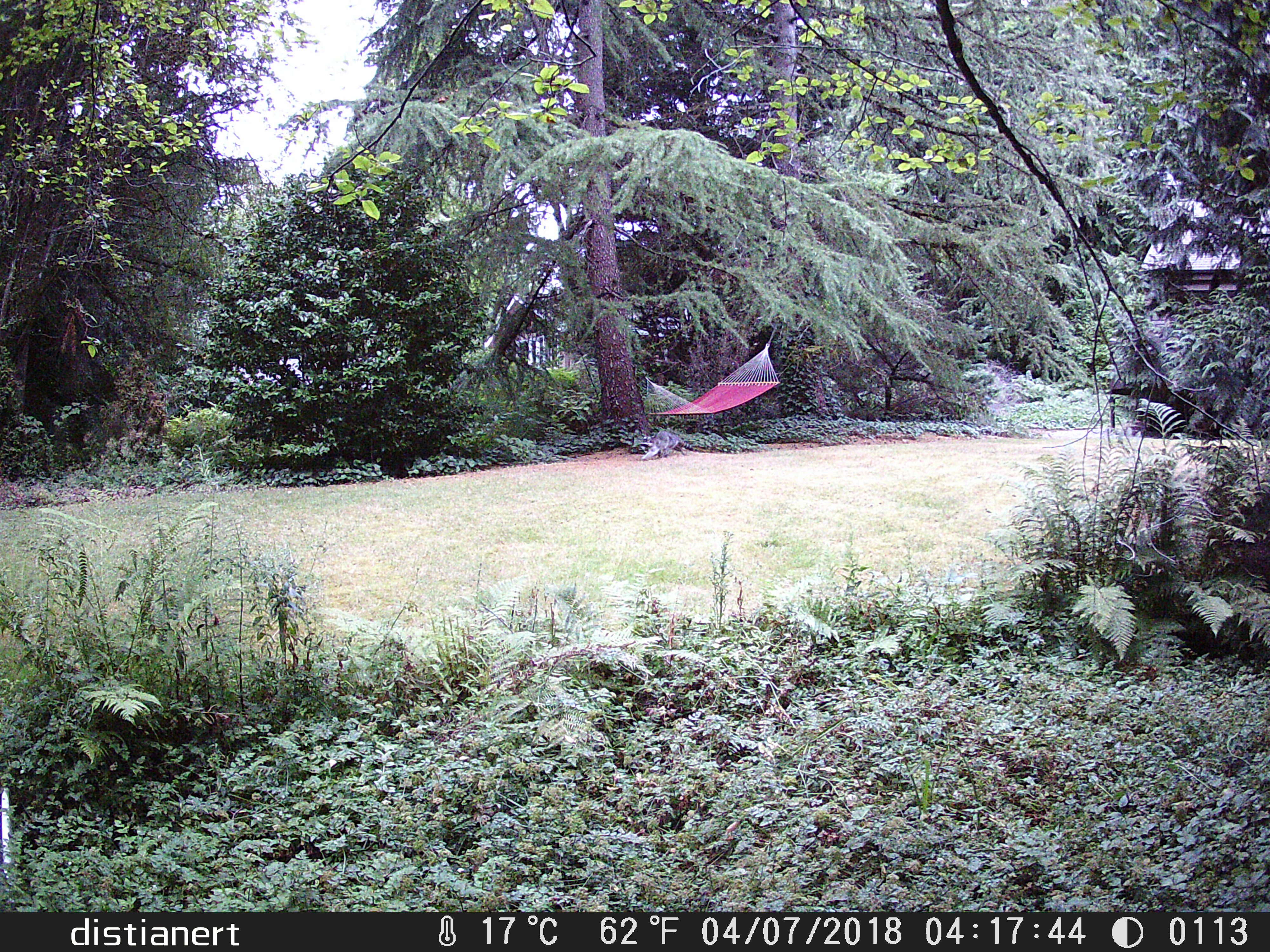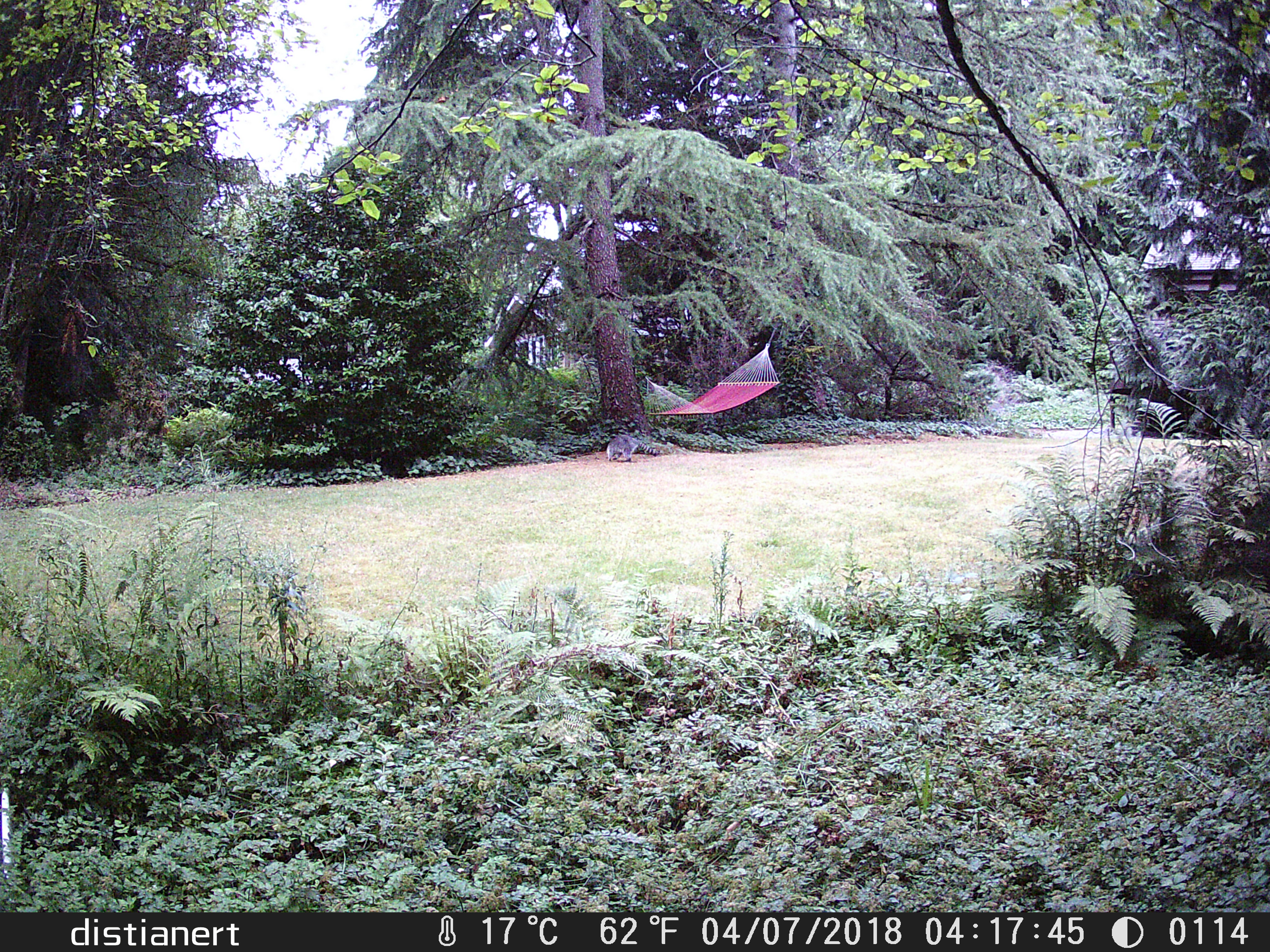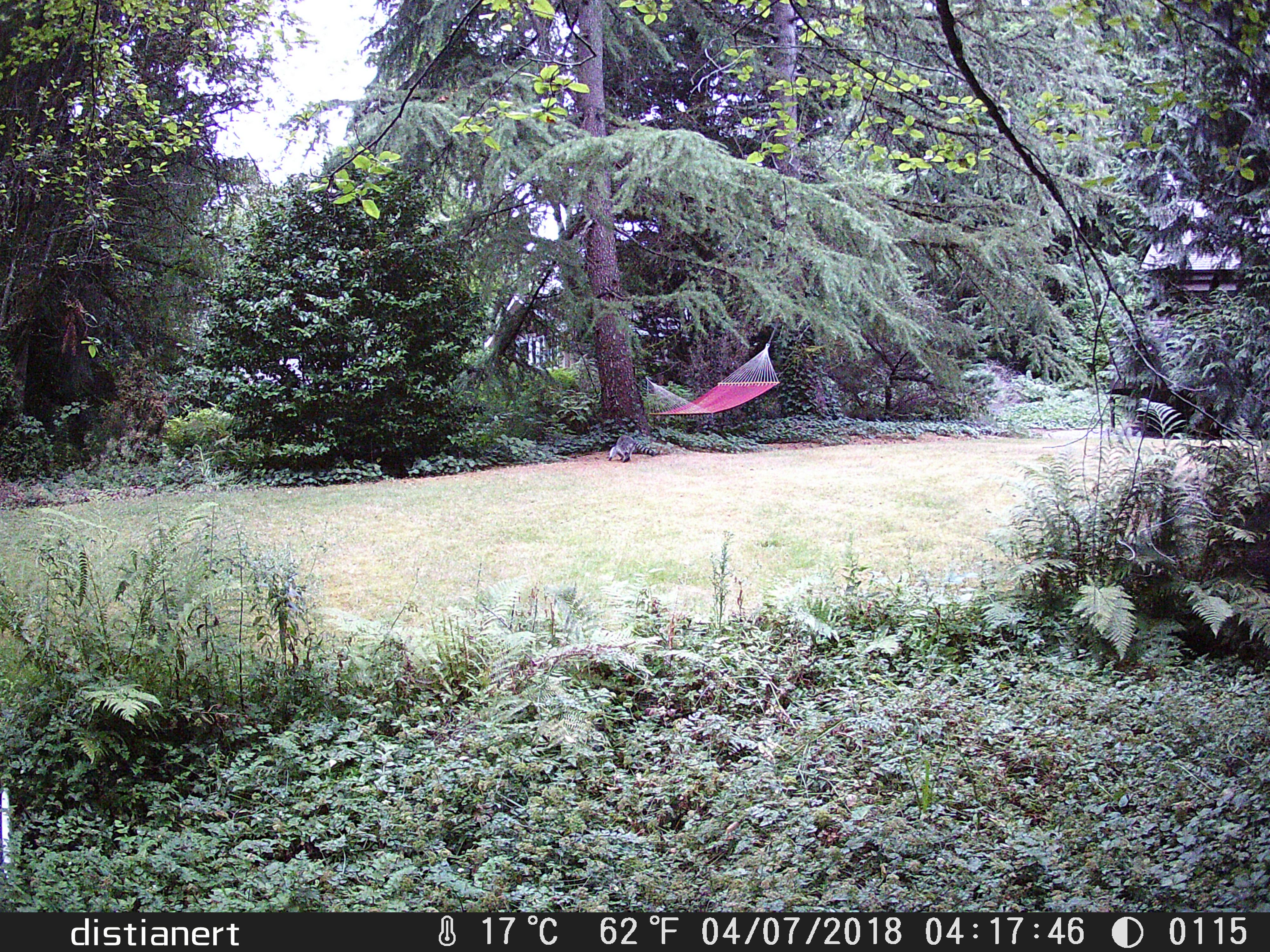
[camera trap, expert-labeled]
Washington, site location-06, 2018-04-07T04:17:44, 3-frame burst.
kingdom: Animalia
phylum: Chordata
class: Mammalia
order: Carnivora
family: Procyonidae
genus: Procyon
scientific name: Procyon lotor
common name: common raccoon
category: raccoon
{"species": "raccoon (common raccoon) (Procyon lotor)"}